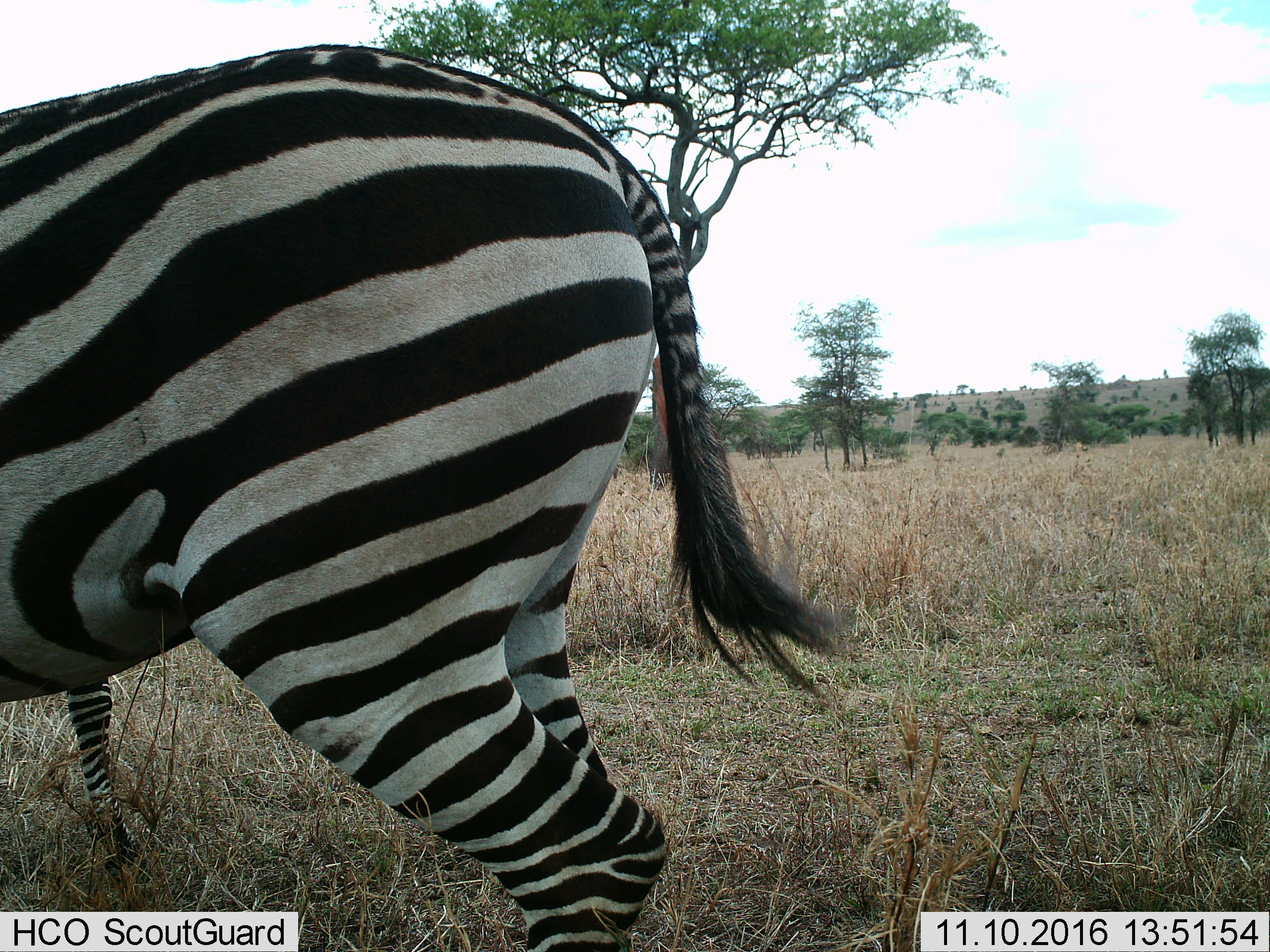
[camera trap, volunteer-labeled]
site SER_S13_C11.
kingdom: Animalia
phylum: Chordata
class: Mammalia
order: Perissodactyla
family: Equidae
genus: Equus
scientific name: Equus quagga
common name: plains zebra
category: zebraplains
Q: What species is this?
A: Zebraplains (plains zebra) (Equus quagga).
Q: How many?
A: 2.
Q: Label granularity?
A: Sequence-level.